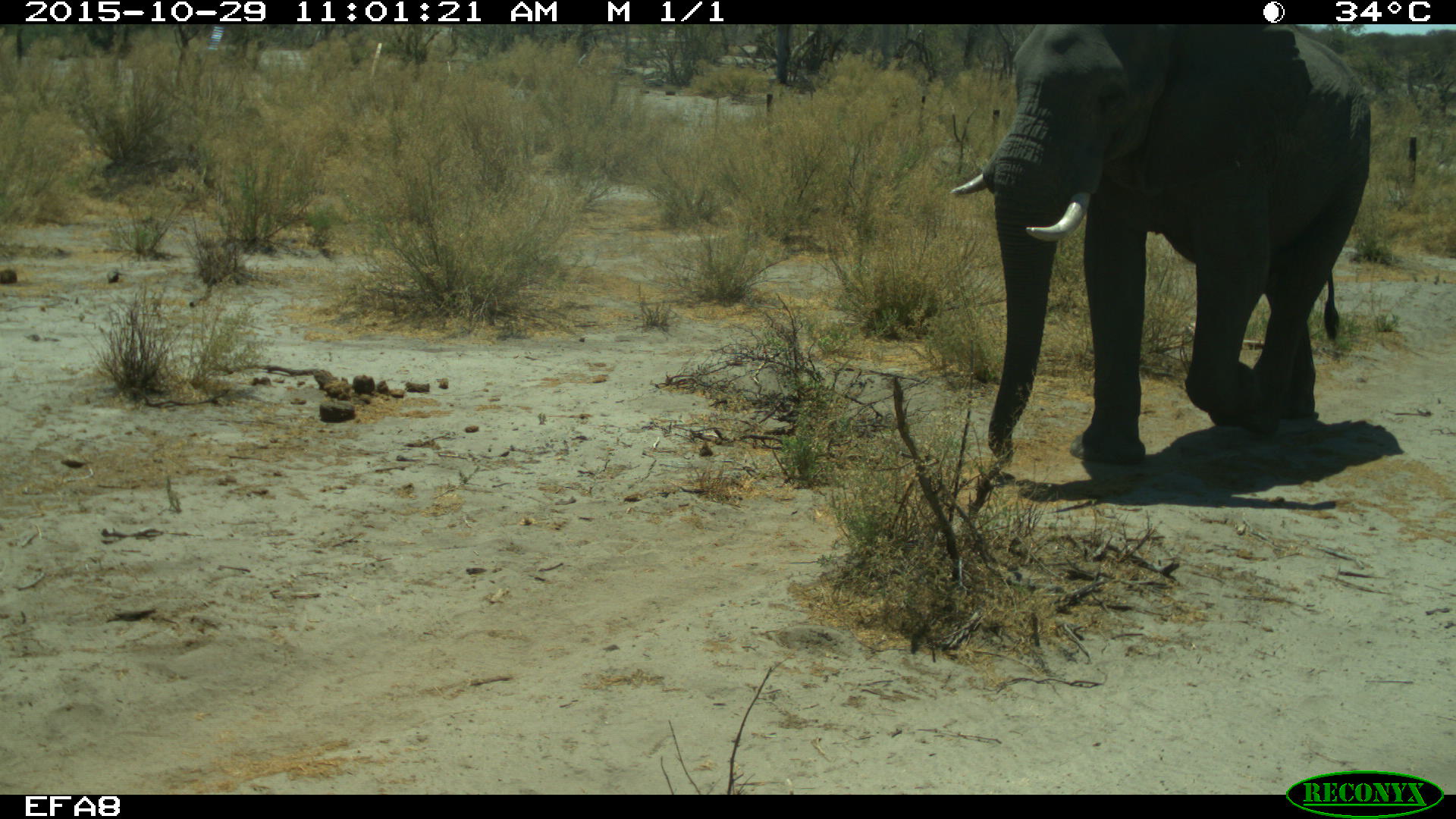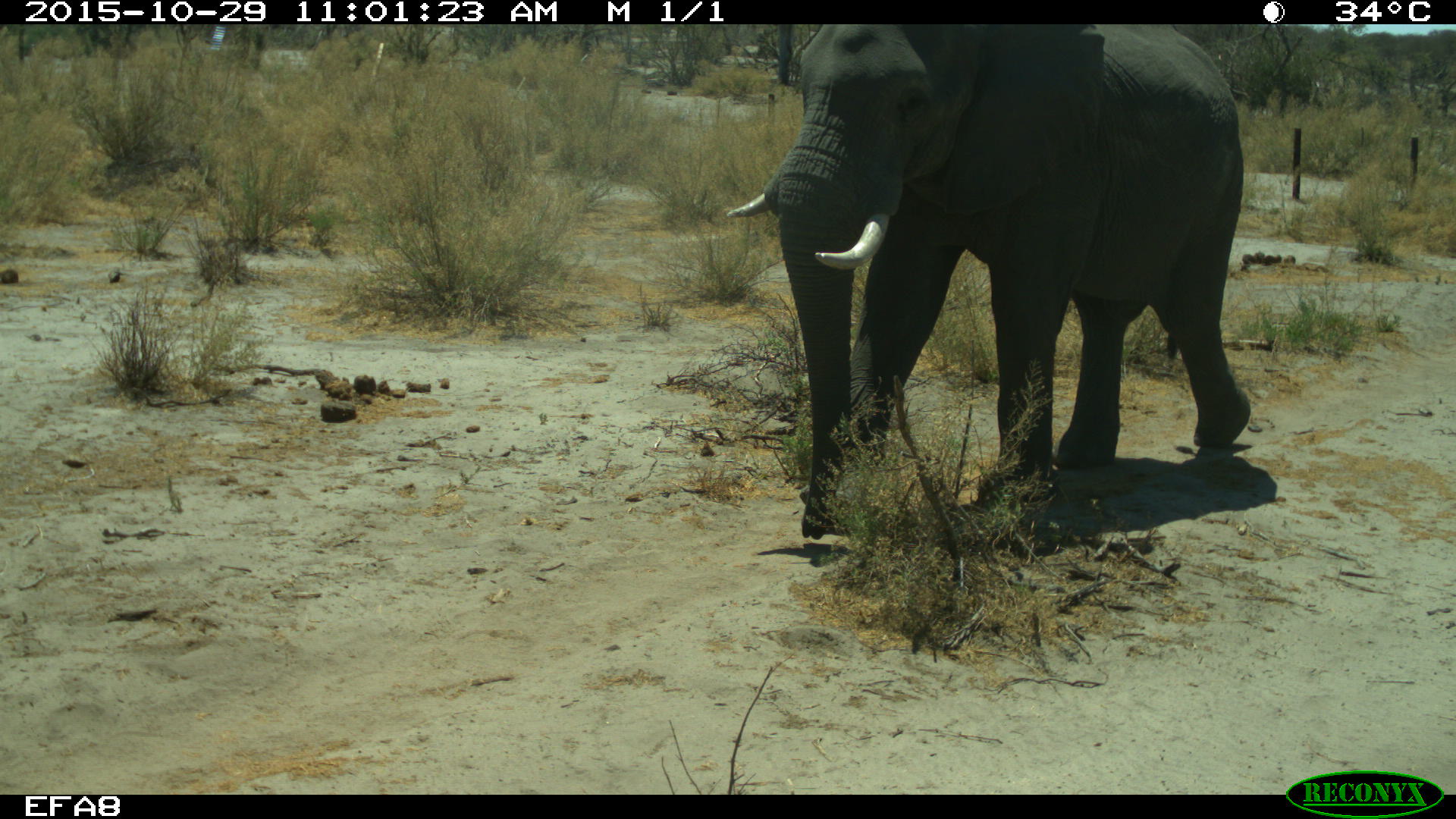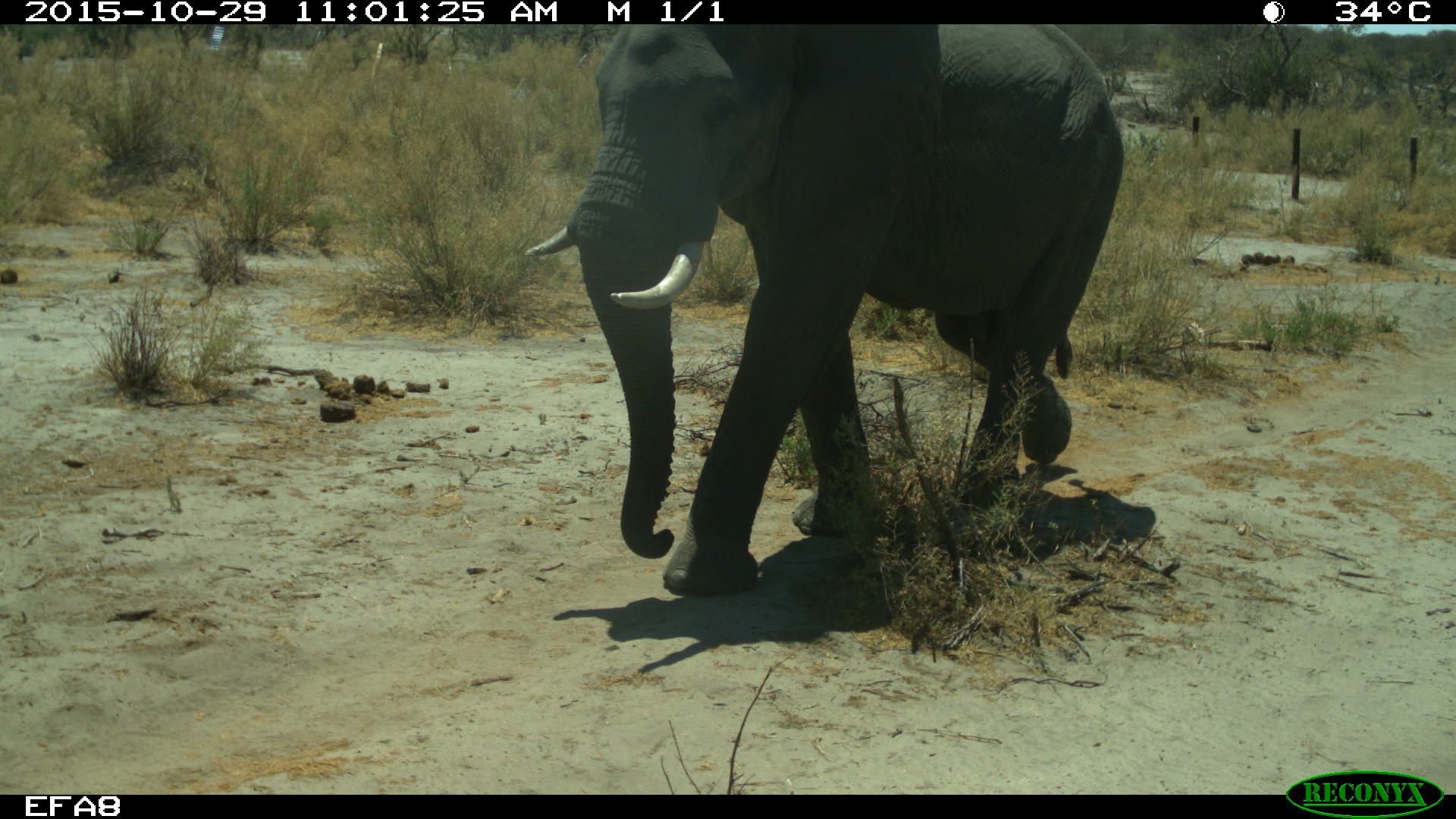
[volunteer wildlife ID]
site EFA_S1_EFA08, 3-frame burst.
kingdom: Animalia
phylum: Chordata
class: Mammalia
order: Proboscidea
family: Elephantidae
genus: Loxodonta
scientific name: Loxodonta africana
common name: african bush elephant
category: elephant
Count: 1.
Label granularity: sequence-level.